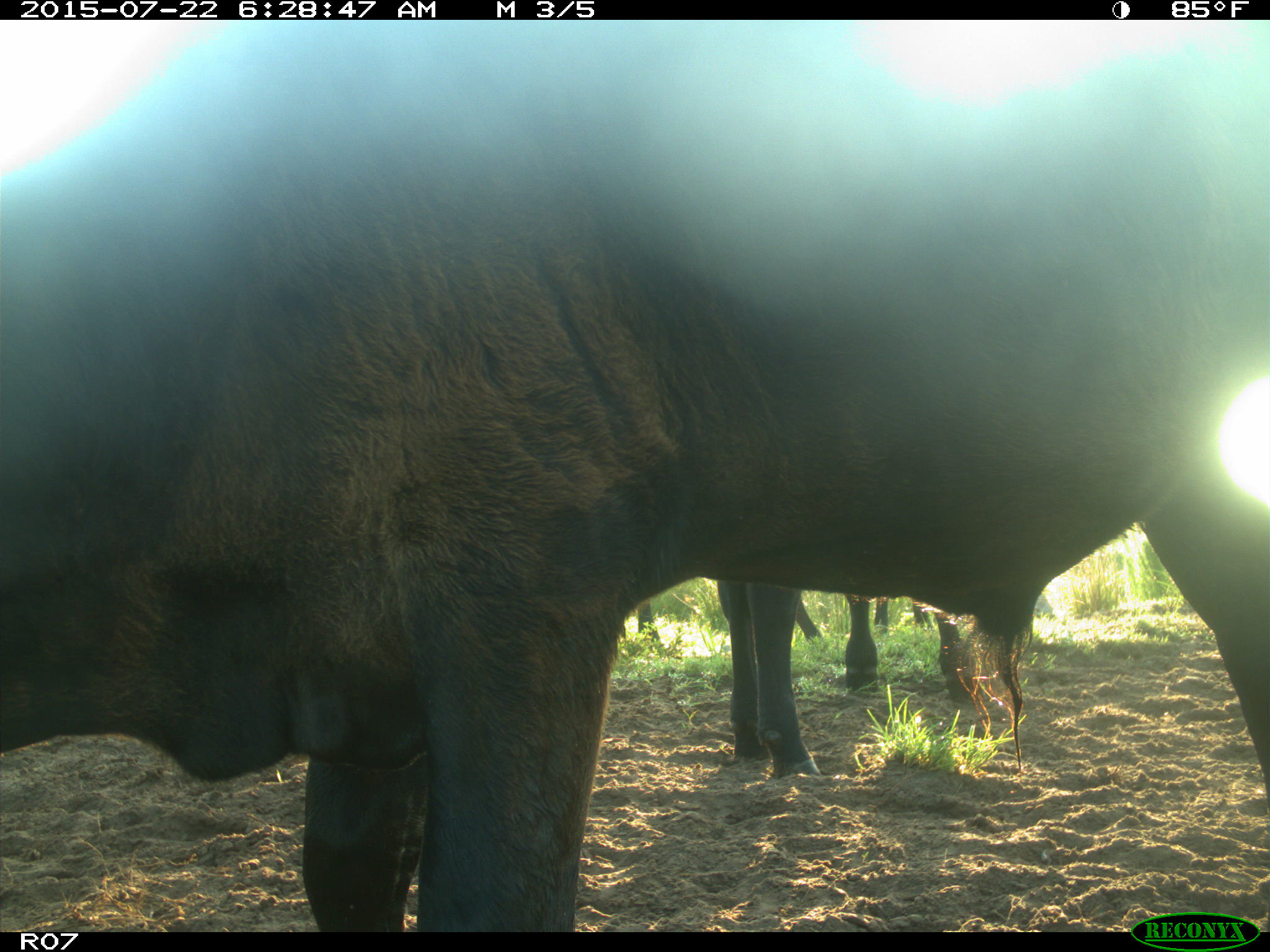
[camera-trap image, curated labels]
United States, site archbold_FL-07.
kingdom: Animalia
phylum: Chordata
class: Mammalia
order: Carnivora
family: Procyonidae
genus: Procyon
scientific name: Procyon lotor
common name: common raccoon